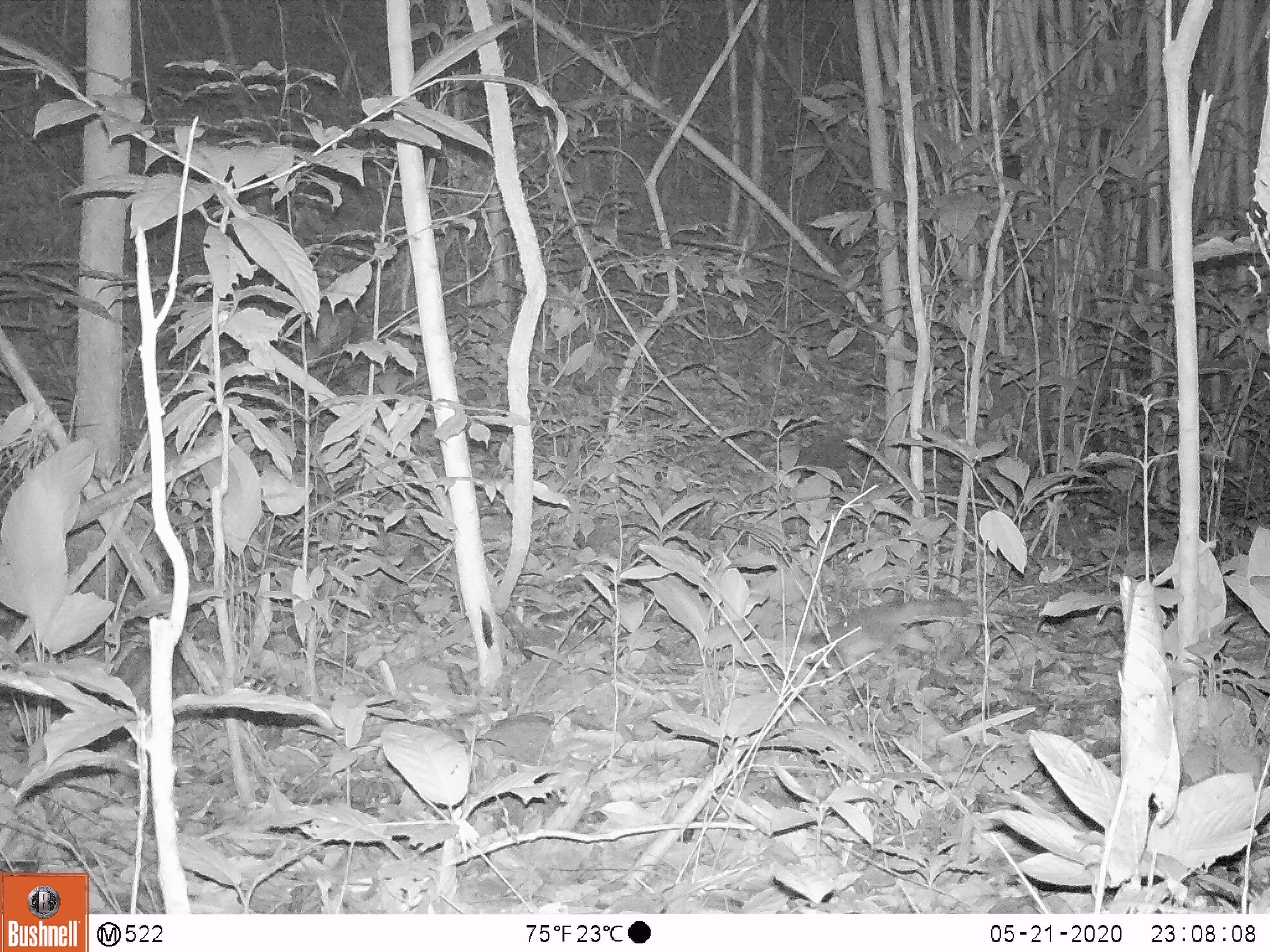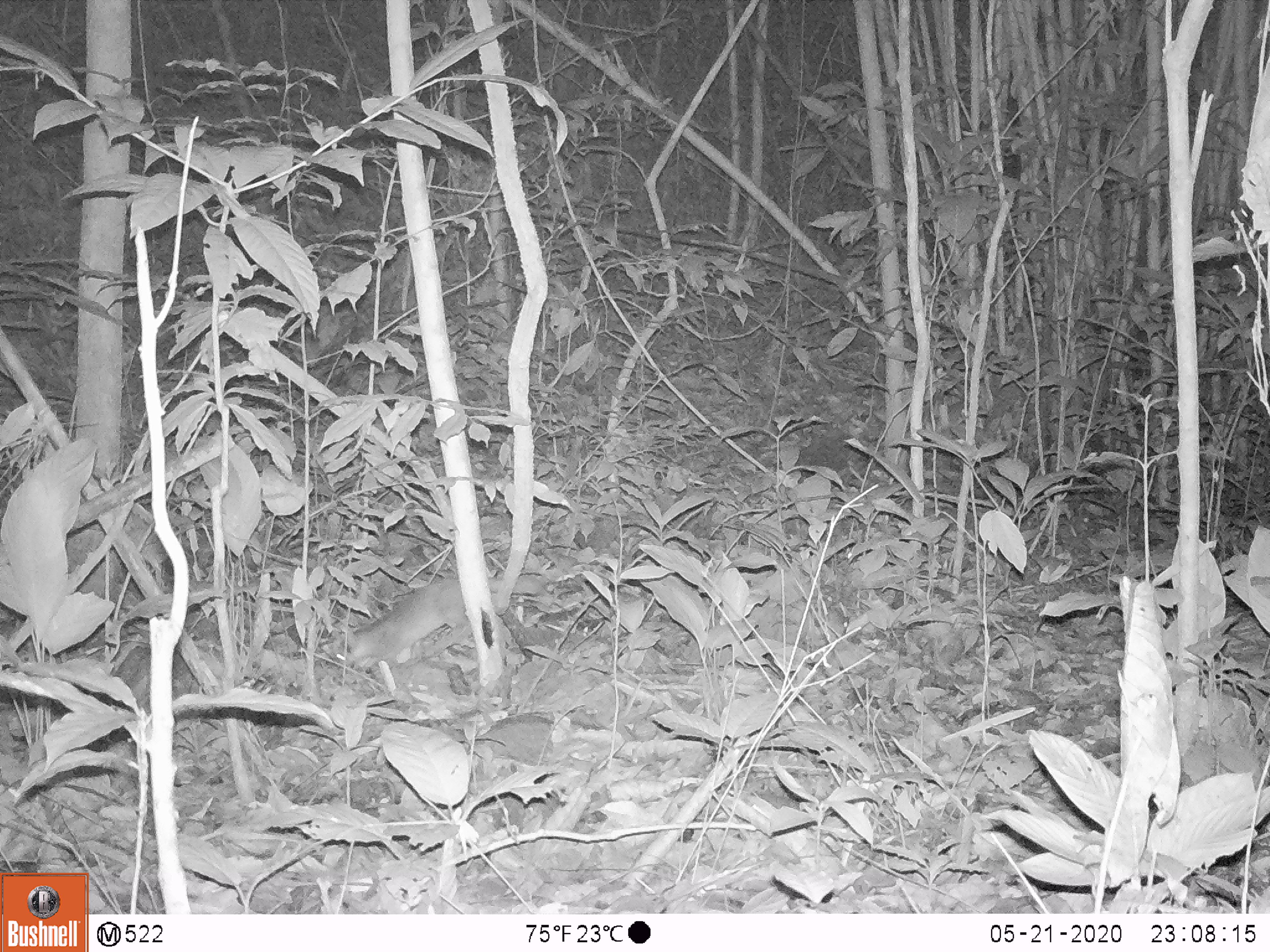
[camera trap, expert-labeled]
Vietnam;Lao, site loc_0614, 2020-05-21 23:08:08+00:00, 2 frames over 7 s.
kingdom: Animalia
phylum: Chordata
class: Mammalia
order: Carnivora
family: Mustelidae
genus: Melogale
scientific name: Melogale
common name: ferret badger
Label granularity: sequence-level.